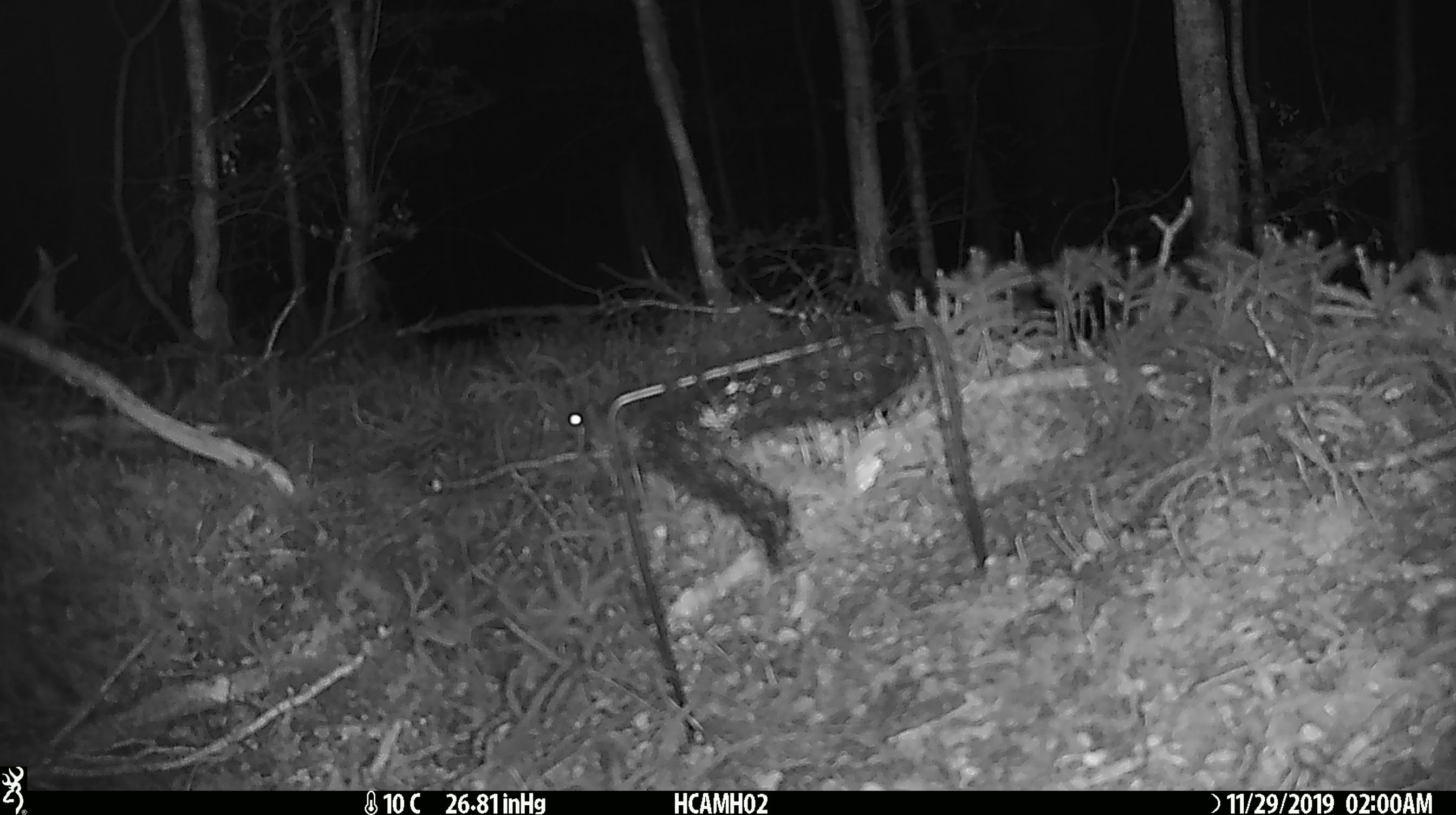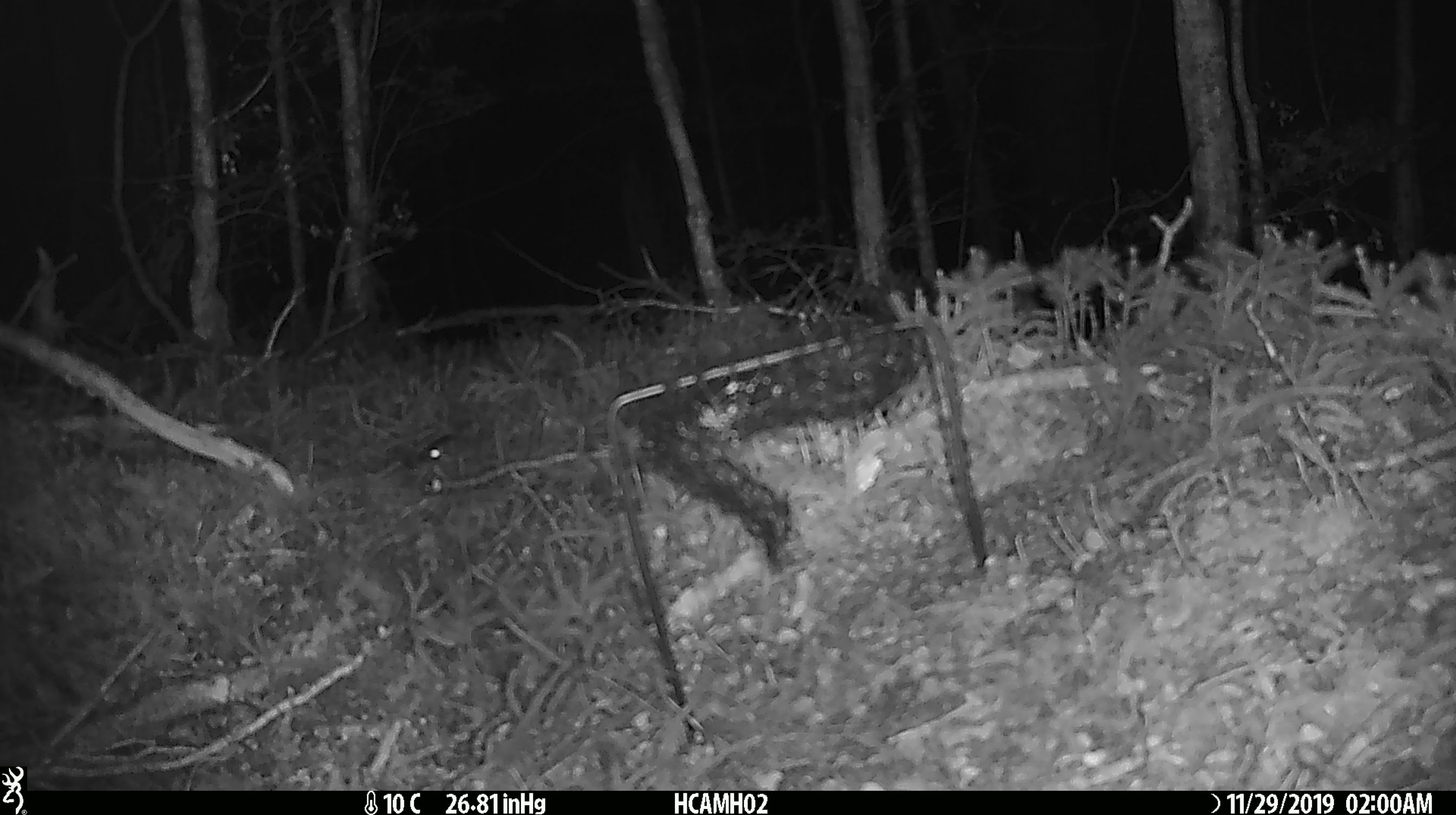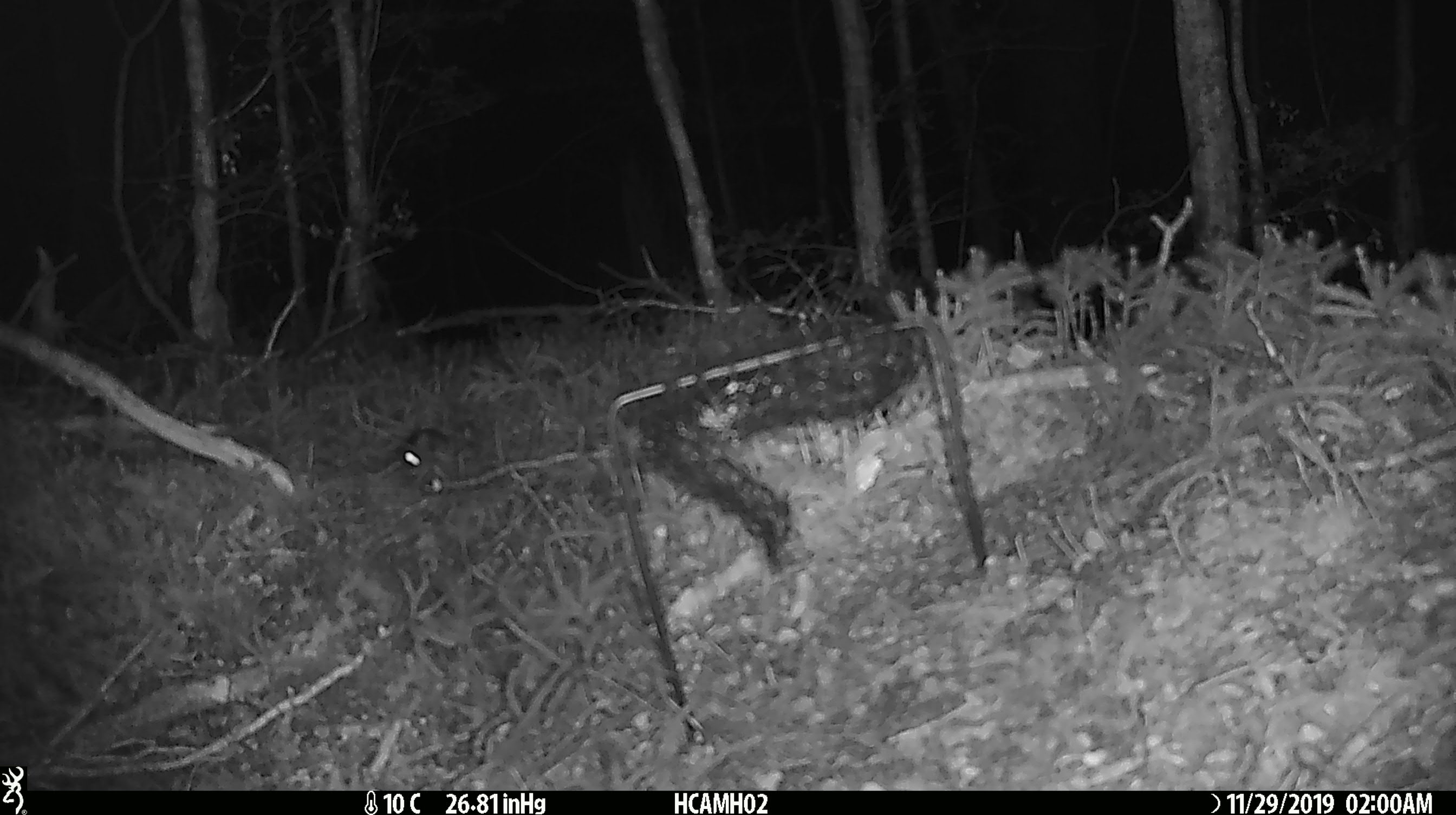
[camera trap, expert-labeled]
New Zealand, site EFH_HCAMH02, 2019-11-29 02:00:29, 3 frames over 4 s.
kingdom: Animalia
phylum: Chordata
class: Mammalia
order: Rodentia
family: Muridae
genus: Mus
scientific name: Mus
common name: mouse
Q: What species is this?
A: Mouse (Mus).